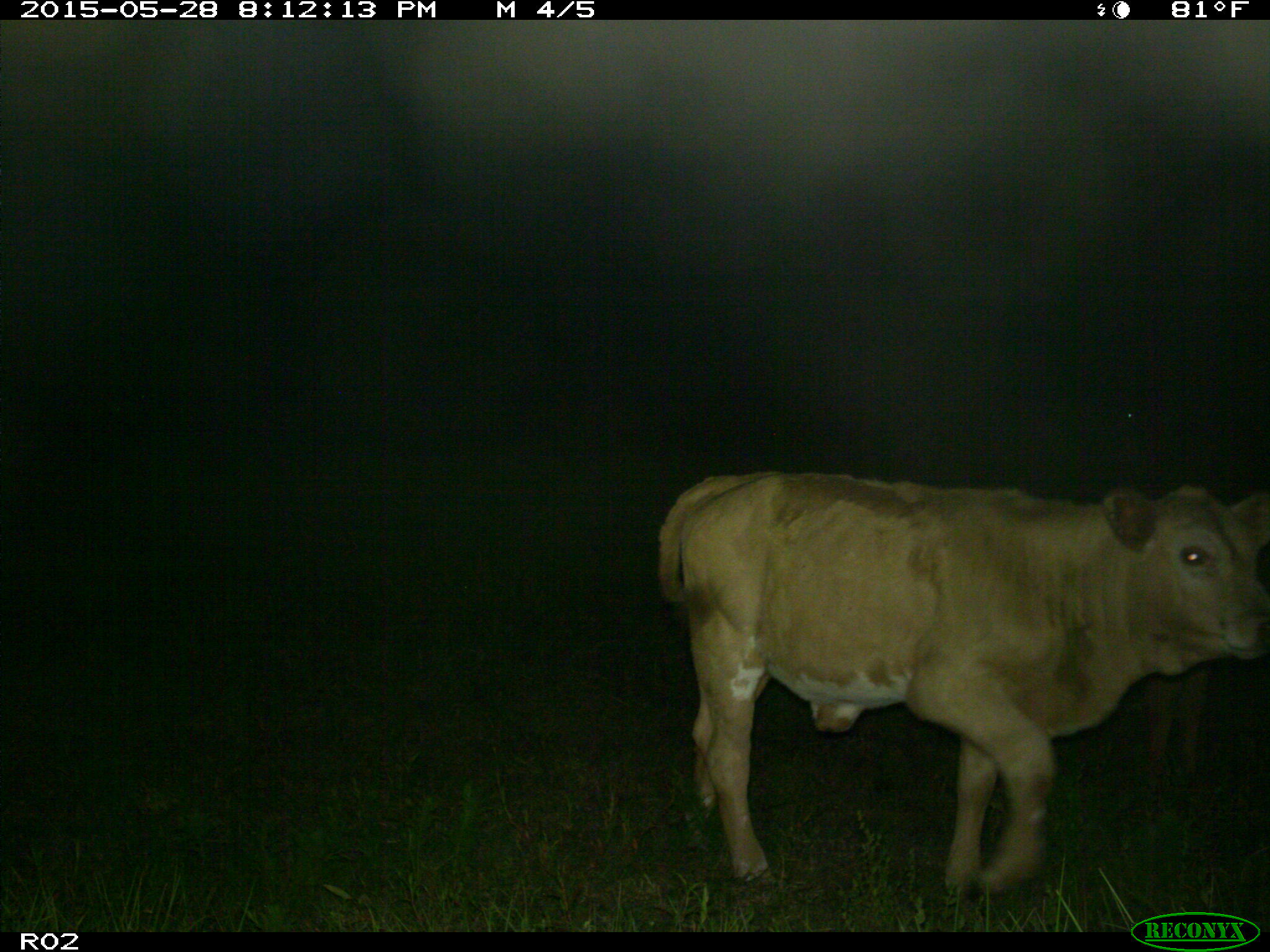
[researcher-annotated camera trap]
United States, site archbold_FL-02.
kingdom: Animalia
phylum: Chordata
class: Mammalia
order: Artiodactyla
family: Bovidae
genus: Bos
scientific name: Bos taurus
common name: domestic cow